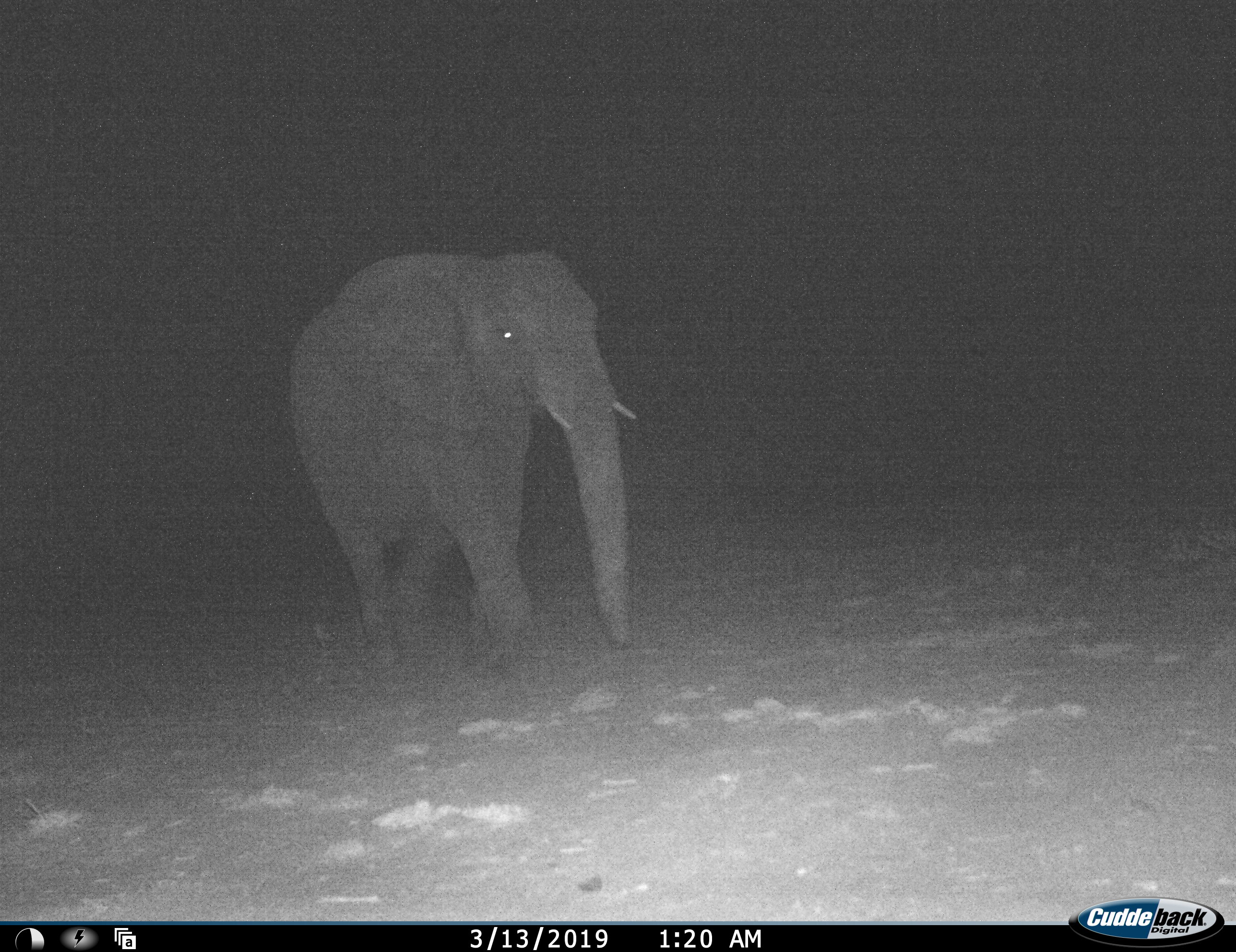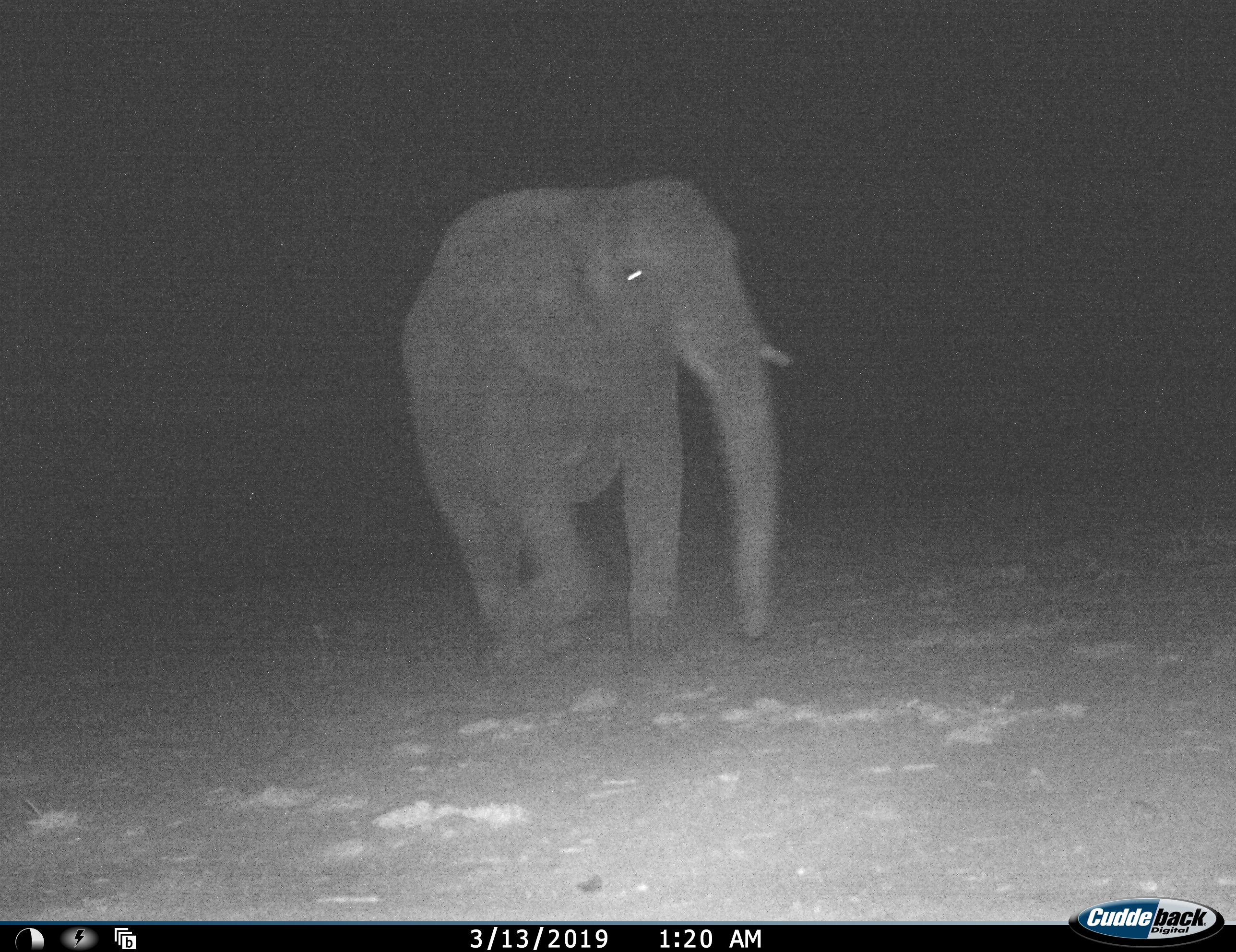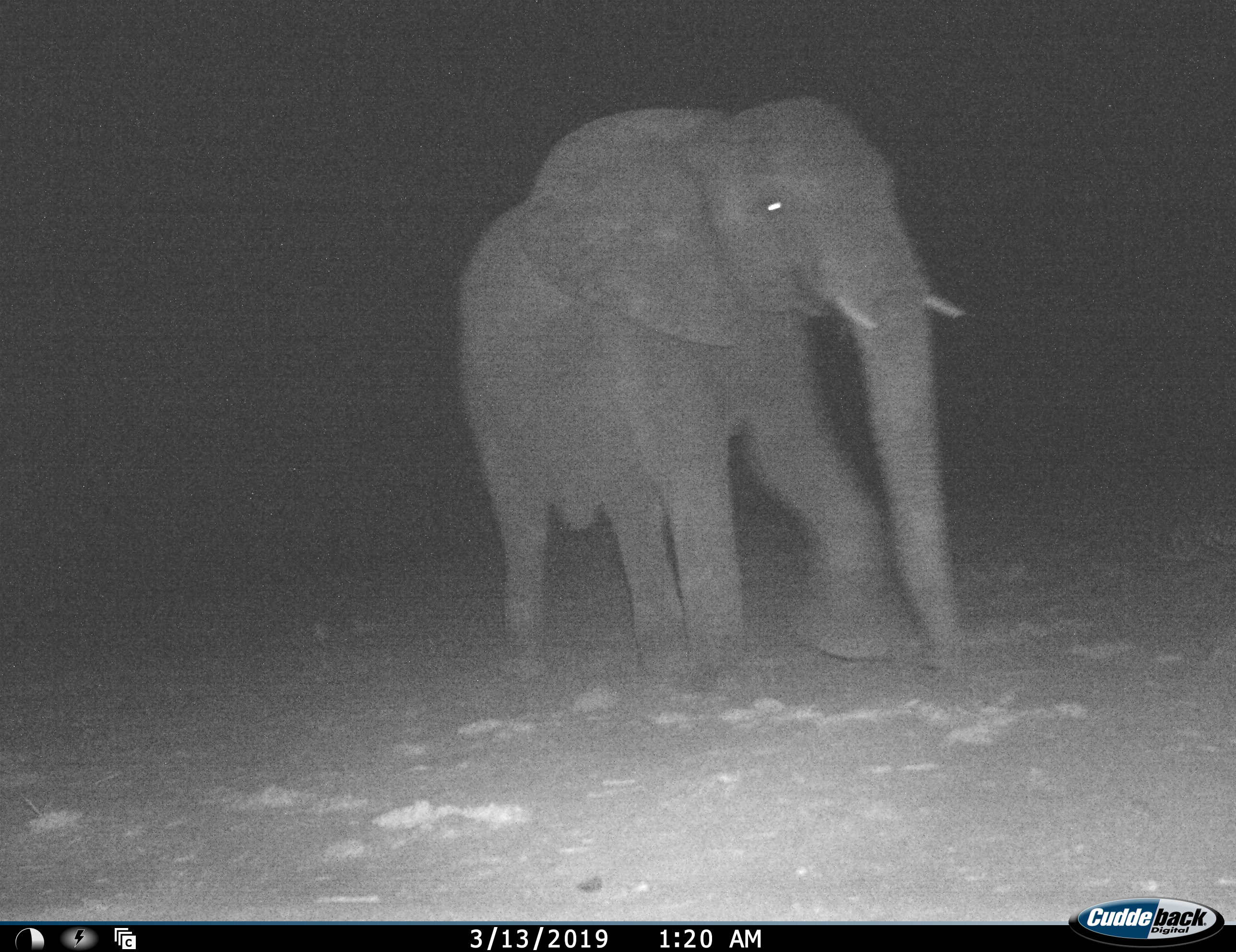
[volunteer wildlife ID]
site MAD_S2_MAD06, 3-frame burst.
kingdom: Animalia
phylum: Chordata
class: Mammalia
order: Proboscidea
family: Elephantidae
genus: Loxodonta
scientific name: Loxodonta africana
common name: african bush elephant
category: elephant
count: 1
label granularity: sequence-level